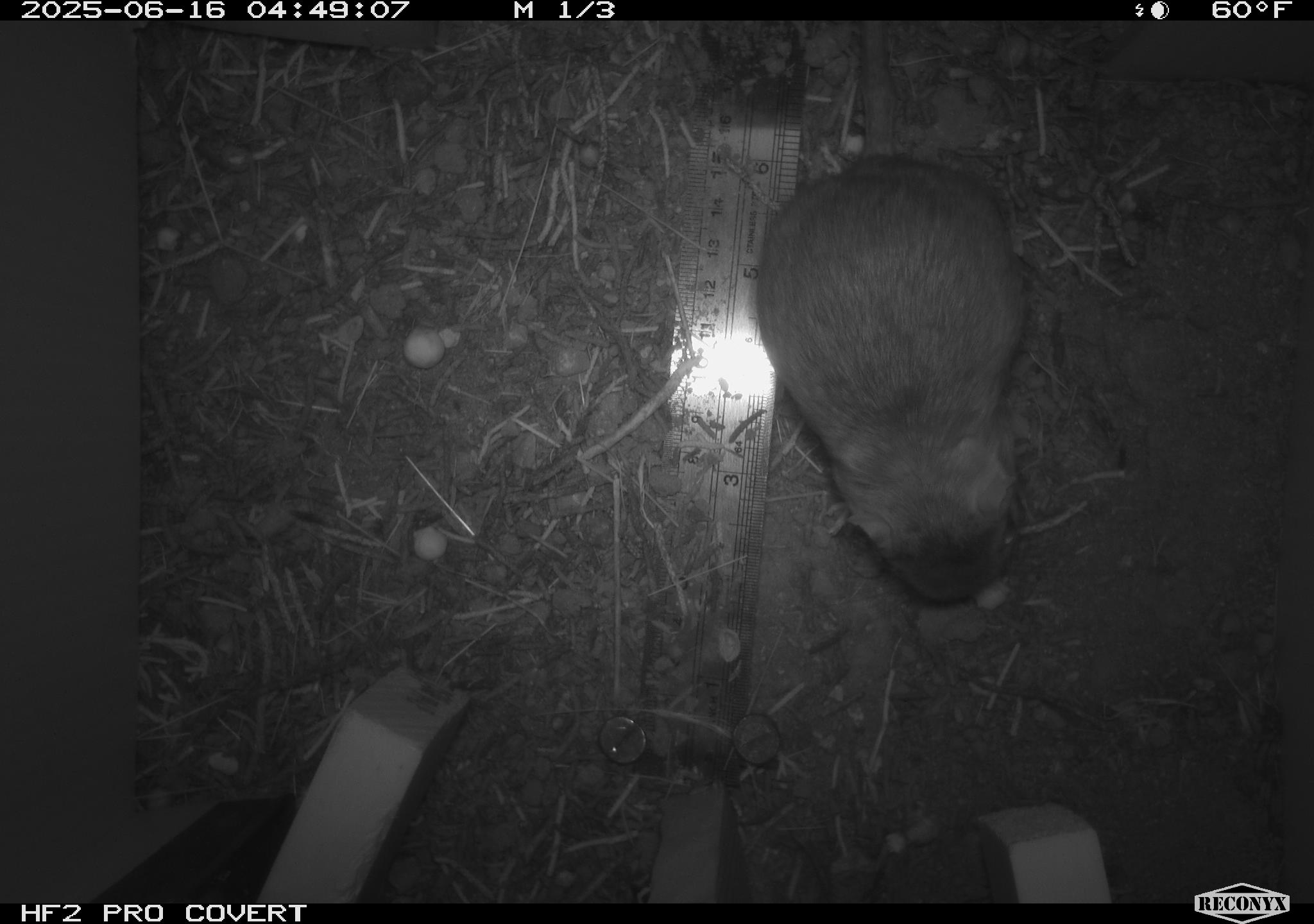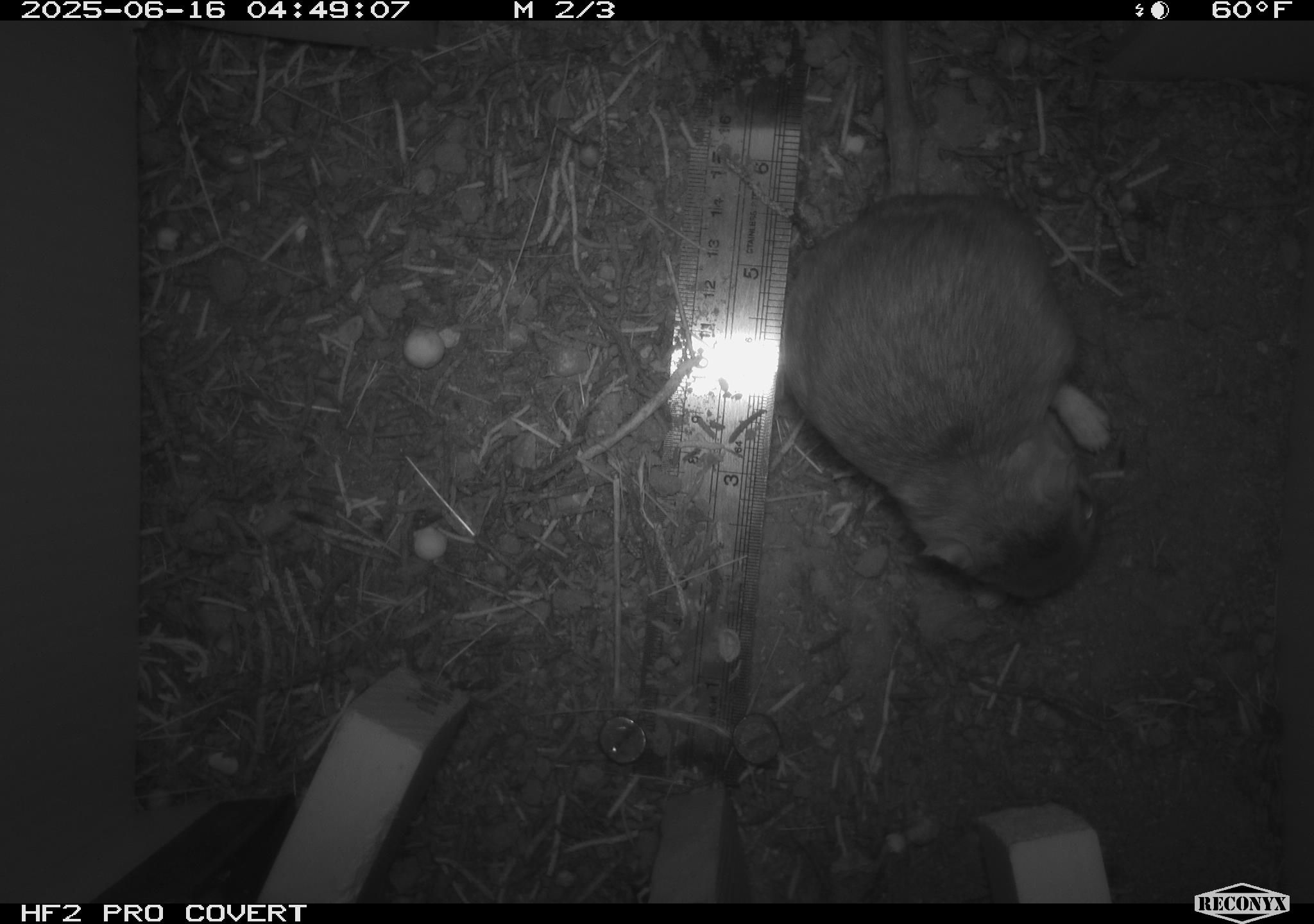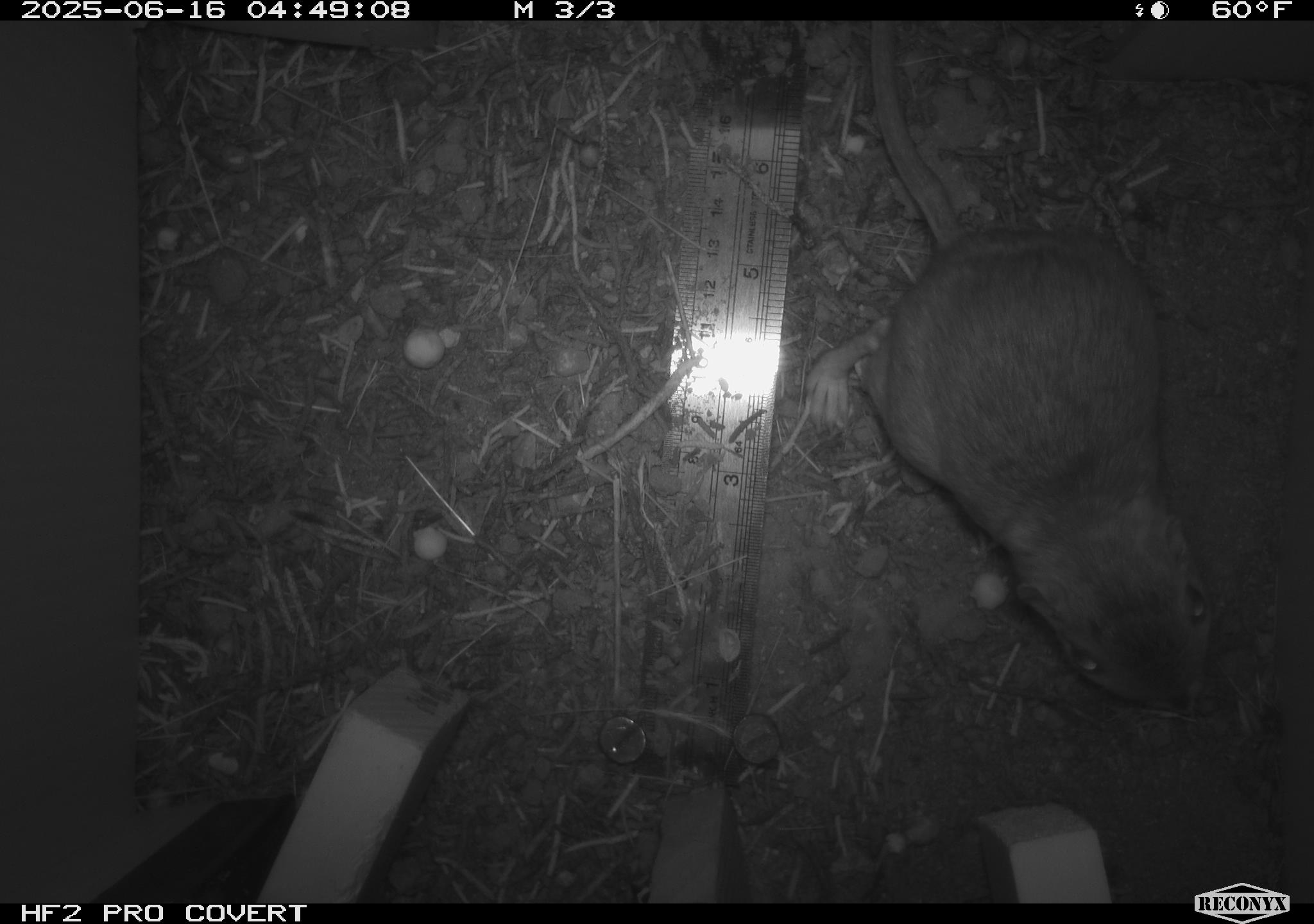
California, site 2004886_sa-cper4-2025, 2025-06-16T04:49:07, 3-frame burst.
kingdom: Animalia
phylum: Chordata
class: Mammalia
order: Rodentia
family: Heteromyidae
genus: Dipodomys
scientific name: Dipodomys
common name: kangaroo rats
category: dipodomys species